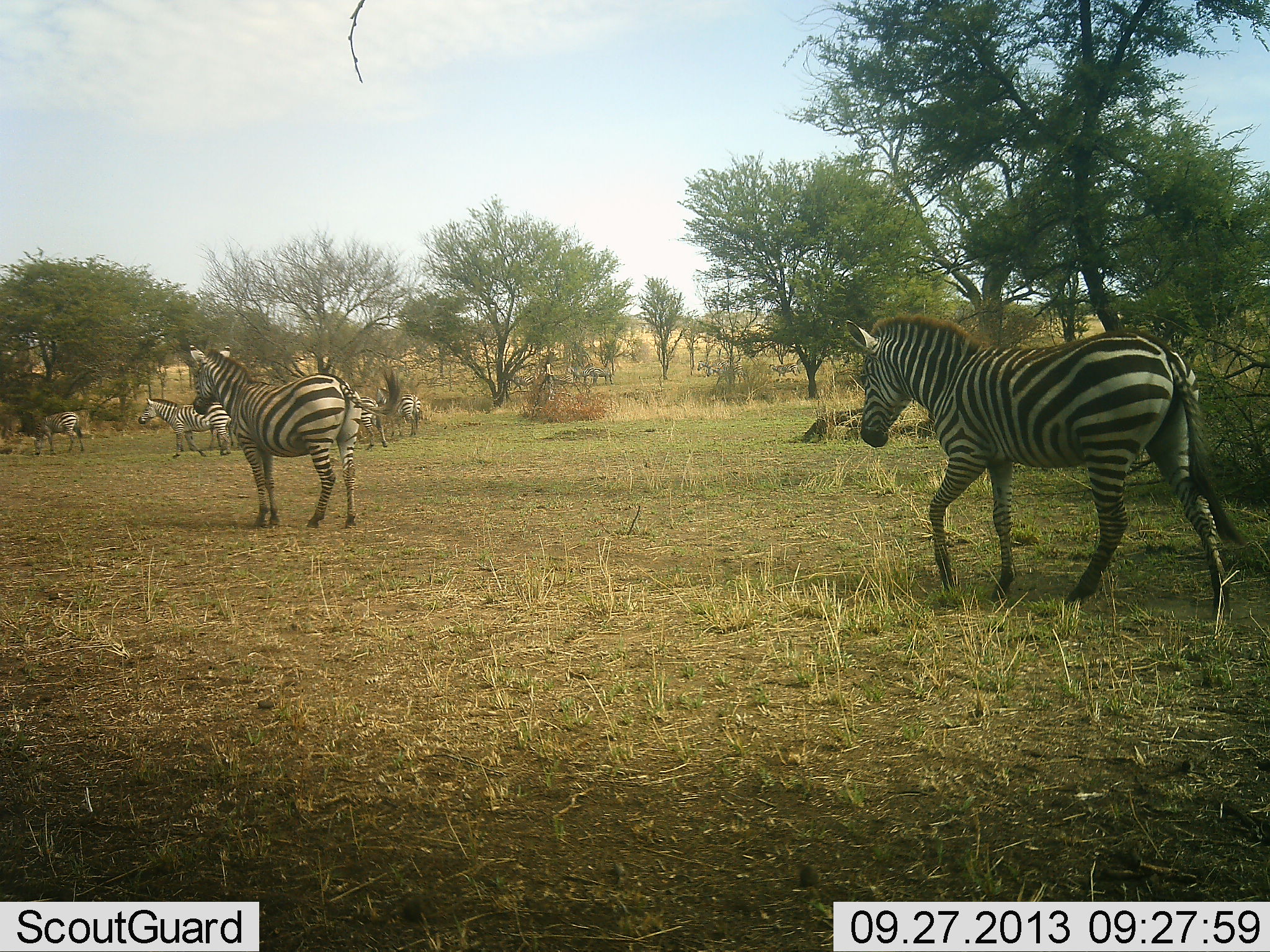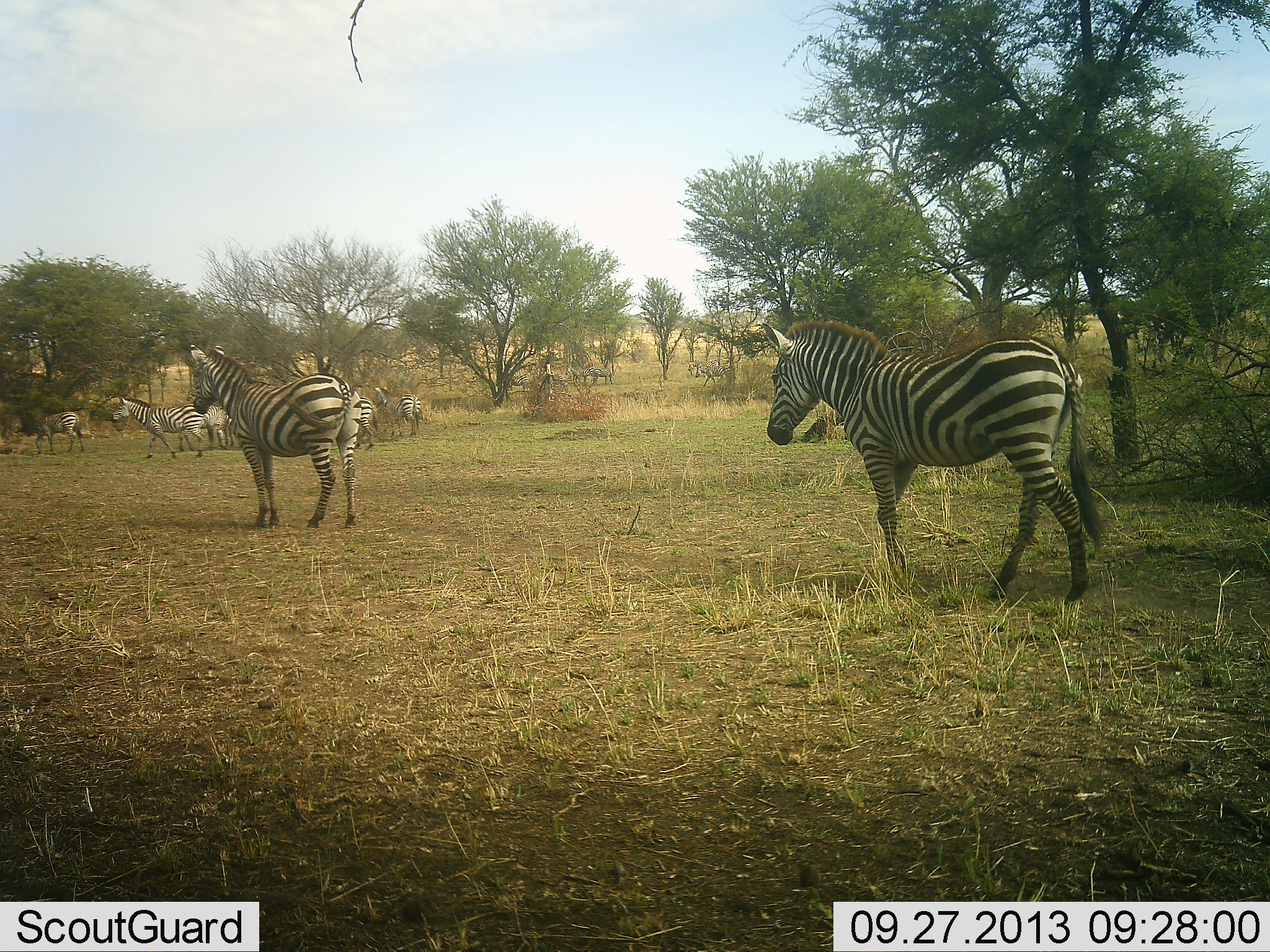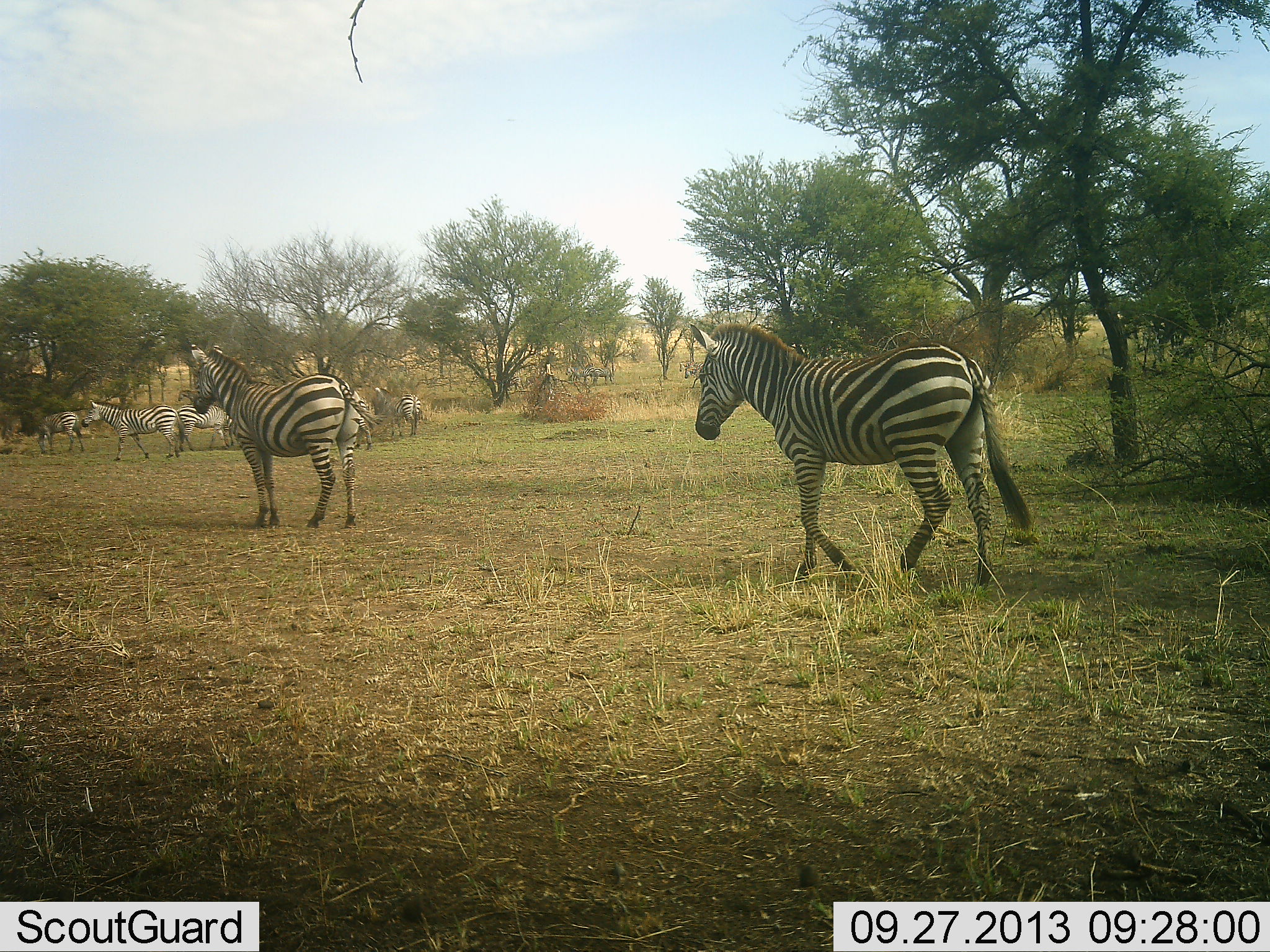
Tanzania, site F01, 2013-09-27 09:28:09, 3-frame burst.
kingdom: Animalia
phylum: Chordata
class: Mammalia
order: Perissodactyla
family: Equidae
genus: Equus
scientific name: Equus quagga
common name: plains zebra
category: zebra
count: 10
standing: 76%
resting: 10%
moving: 93%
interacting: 3%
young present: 0%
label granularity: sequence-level